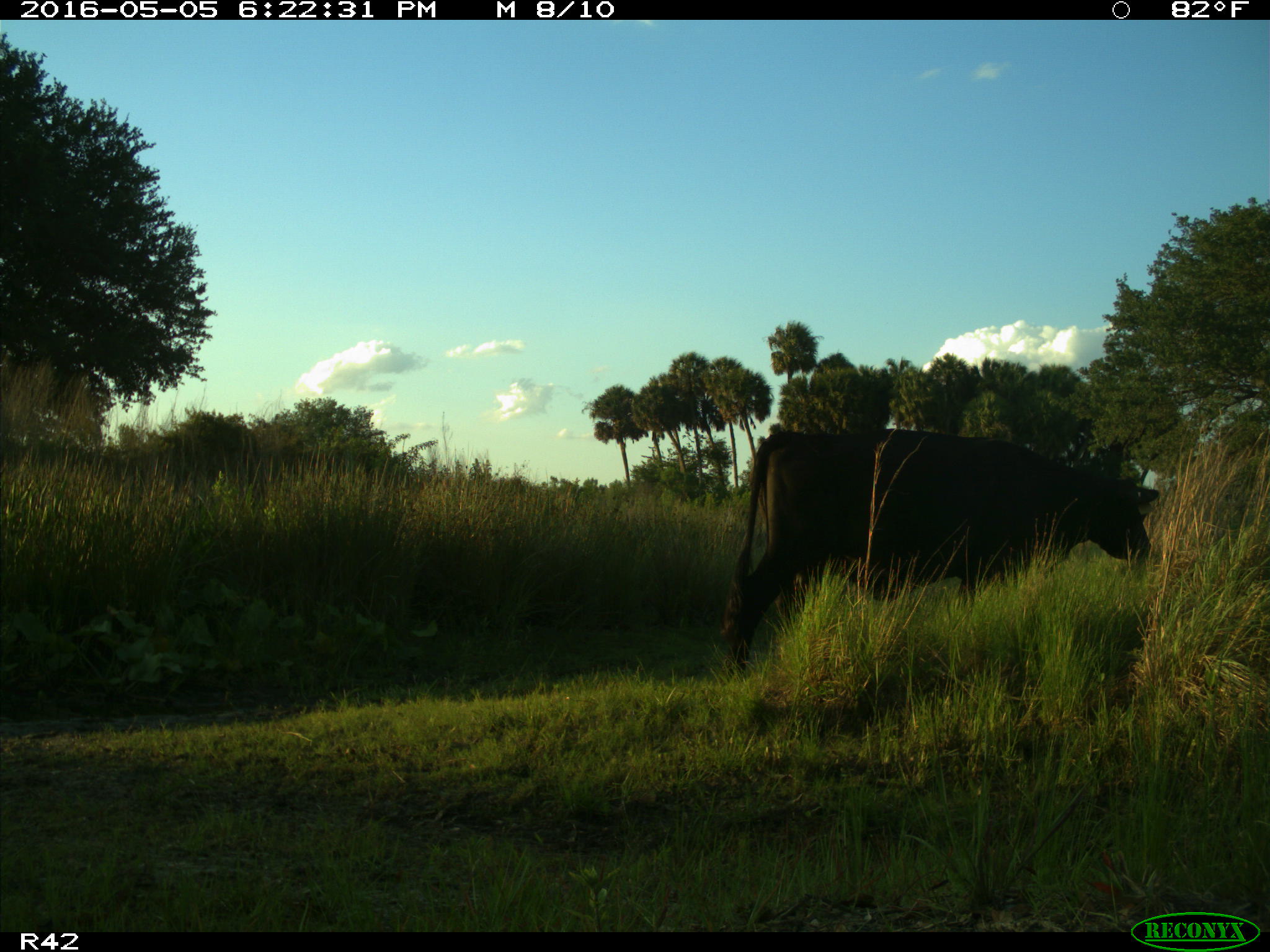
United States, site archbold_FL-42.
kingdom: Animalia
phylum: Chordata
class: Mammalia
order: Artiodactyla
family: Bovidae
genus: Bos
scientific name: Bos taurus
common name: domestic cow